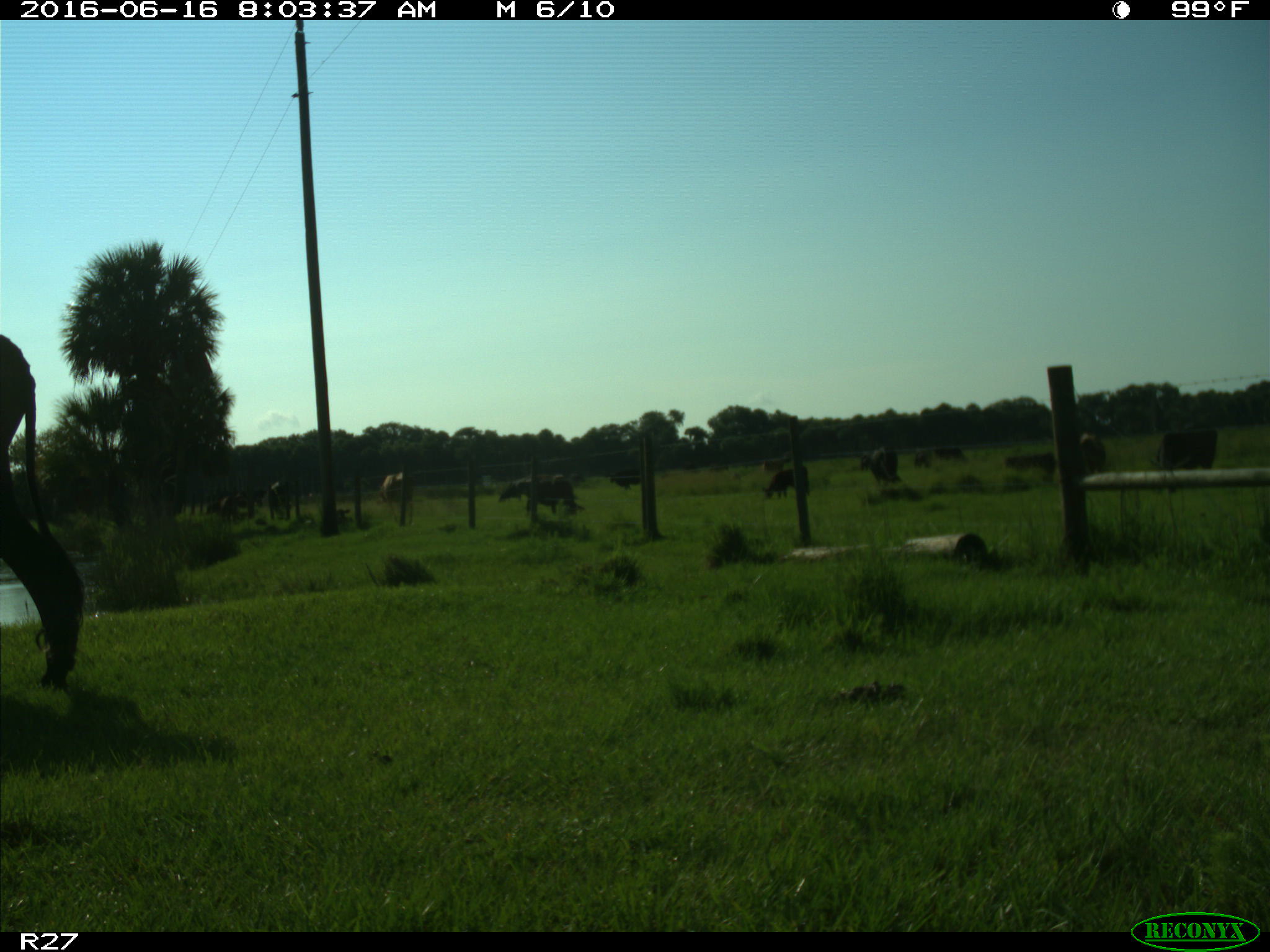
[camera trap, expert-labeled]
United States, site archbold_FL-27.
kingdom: Animalia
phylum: Chordata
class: Mammalia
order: Artiodactyla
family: Bovidae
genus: Bos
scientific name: Bos taurus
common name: domestic cow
Bos taurus (domestic cow).